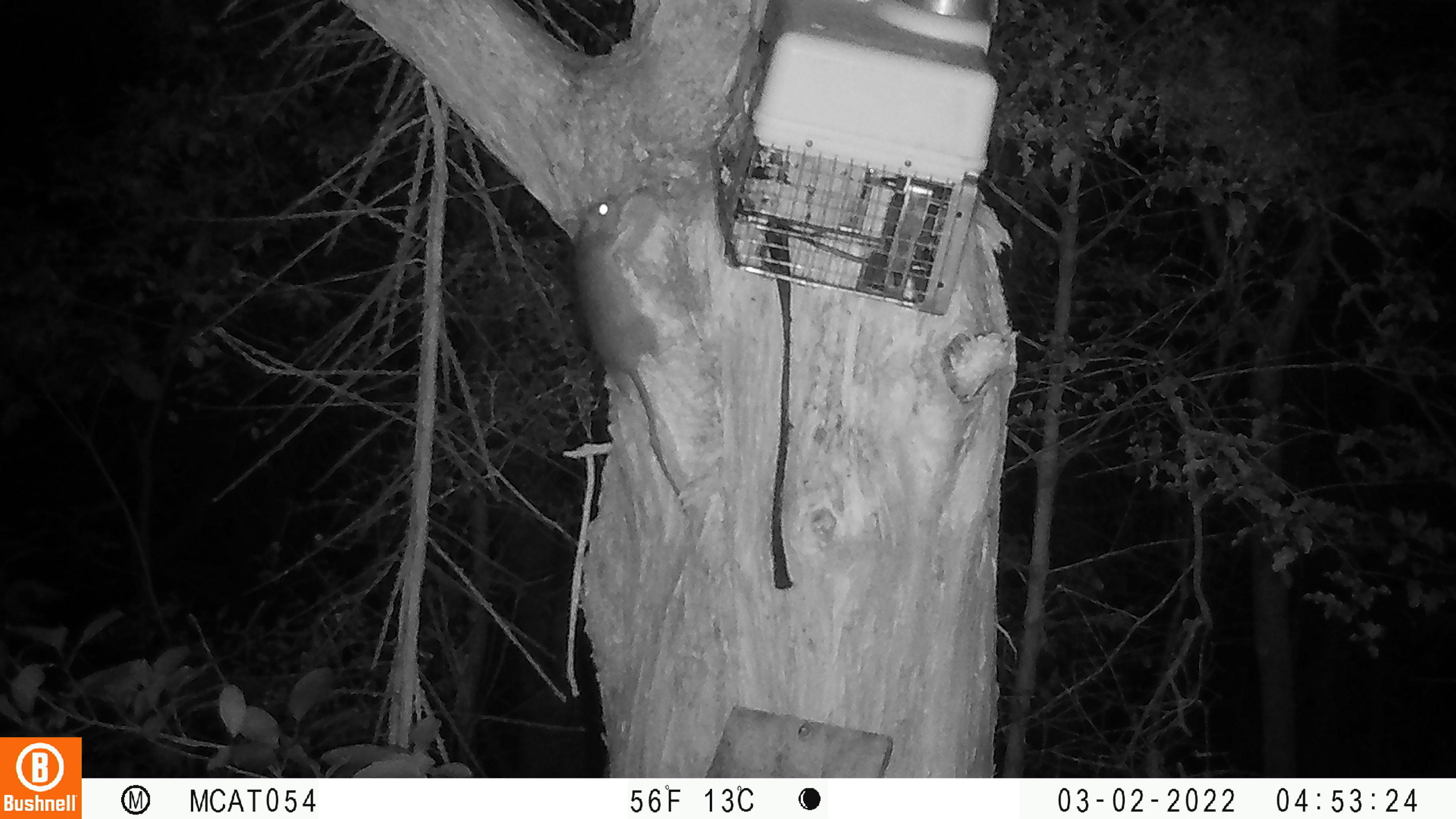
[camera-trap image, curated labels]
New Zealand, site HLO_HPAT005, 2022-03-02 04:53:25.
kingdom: Animalia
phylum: Chordata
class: Mammalia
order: Rodentia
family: Muridae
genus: Rattus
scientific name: Rattus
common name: rat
Rat (Rattus).